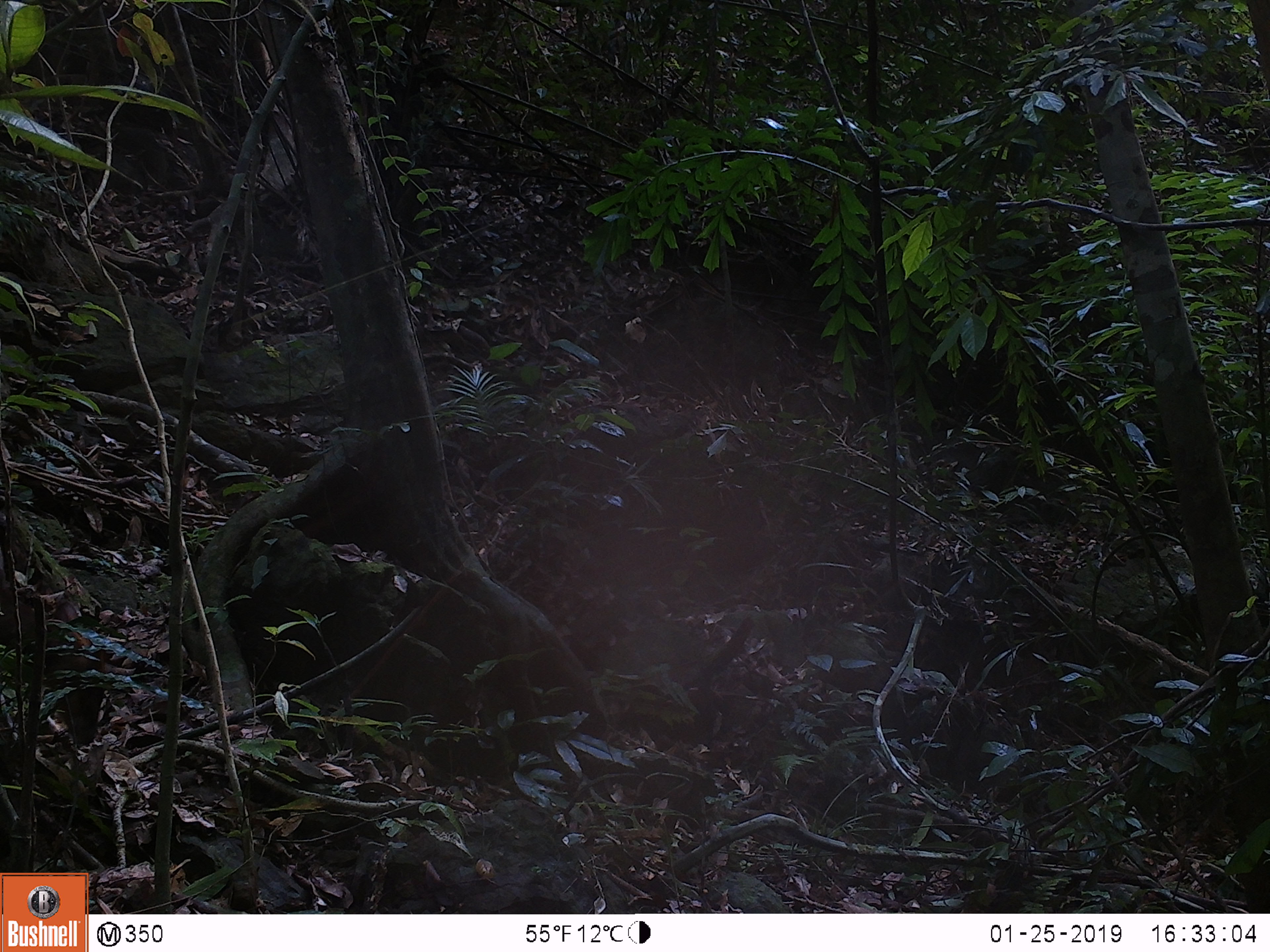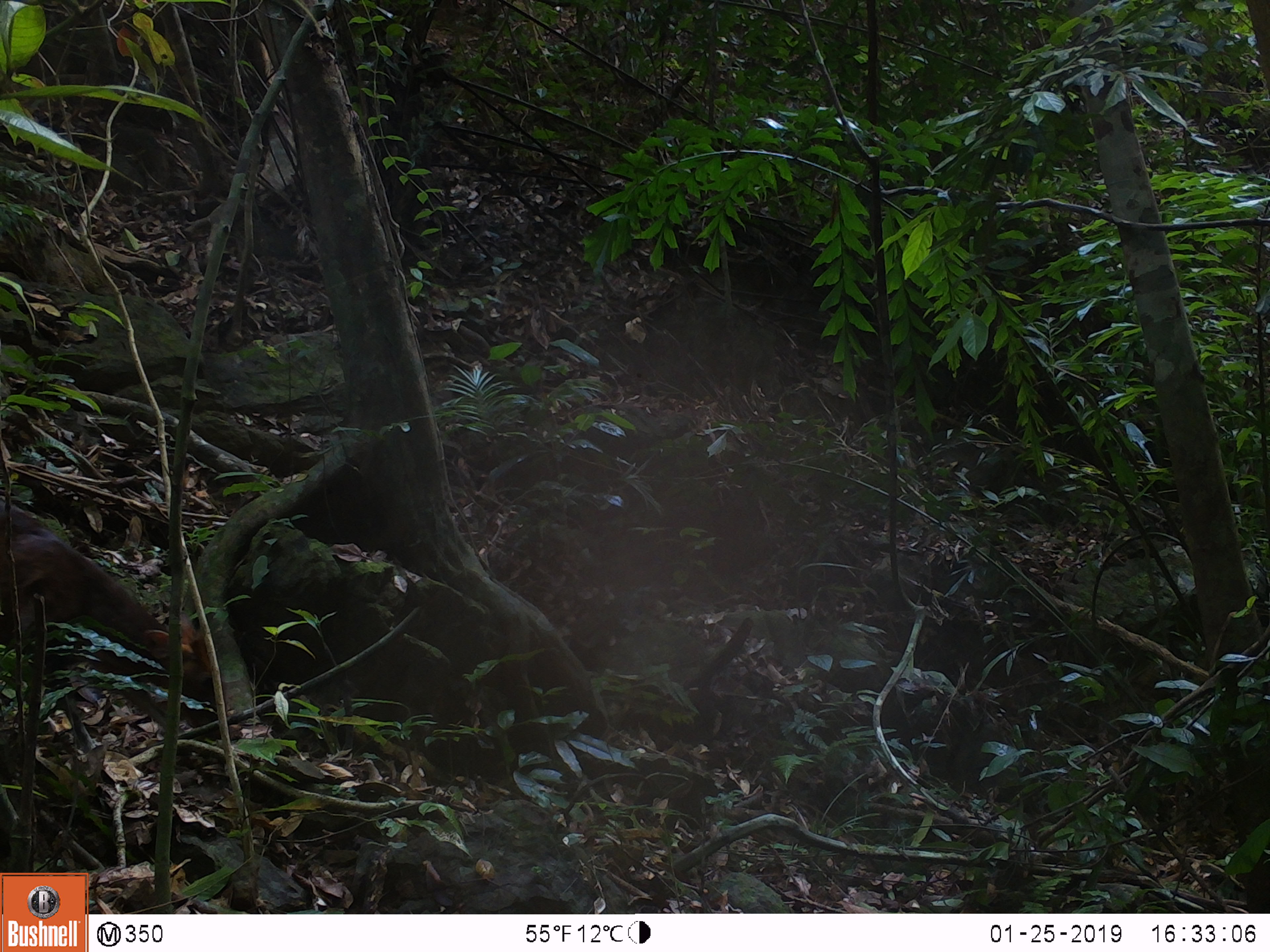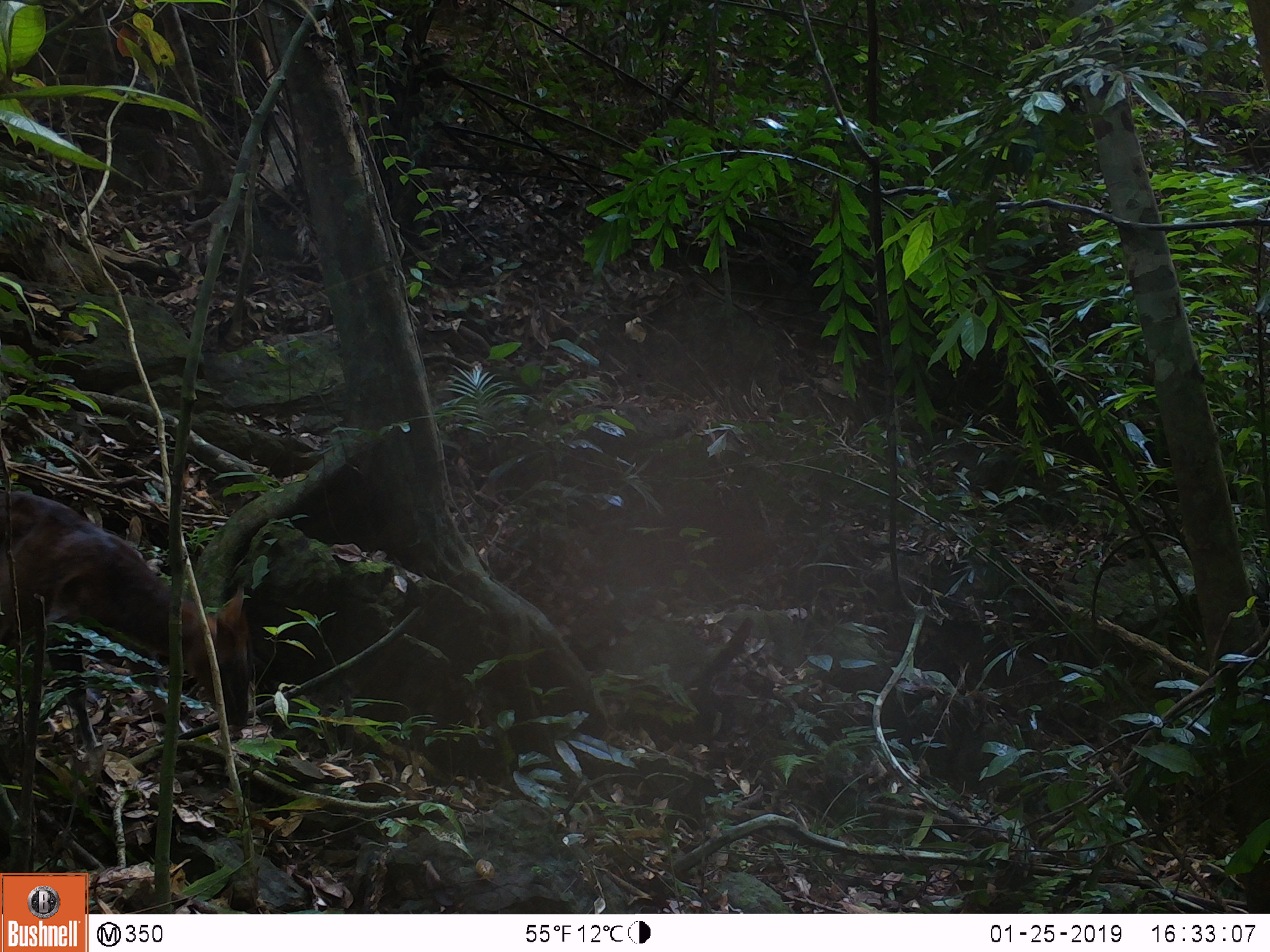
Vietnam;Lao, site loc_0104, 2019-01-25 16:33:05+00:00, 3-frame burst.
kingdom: Animalia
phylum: Chordata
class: Mammalia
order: Artiodactyla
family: Cervidae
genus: Muntiacus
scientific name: Muntiacus rooseveltorum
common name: roosevelt's muntjac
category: roosevelts muntjac group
Roosevelts muntjac group (roosevelt's muntjac) (Muntiacus rooseveltorum). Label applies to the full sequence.